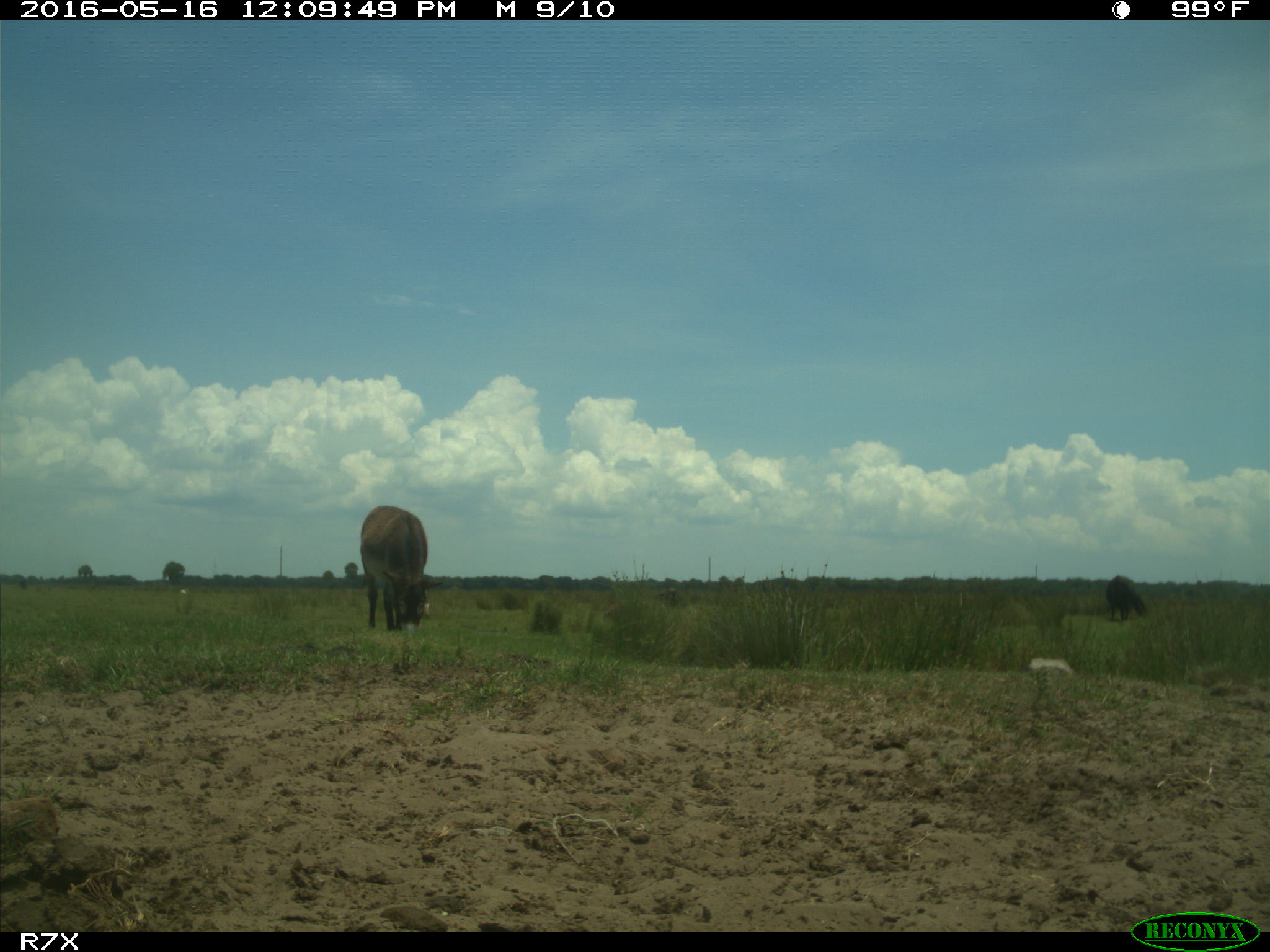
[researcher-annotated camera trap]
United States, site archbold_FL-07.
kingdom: Animalia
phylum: Chordata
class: Mammalia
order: Artiodactyla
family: Bovidae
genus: Bos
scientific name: Bos taurus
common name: domestic cow